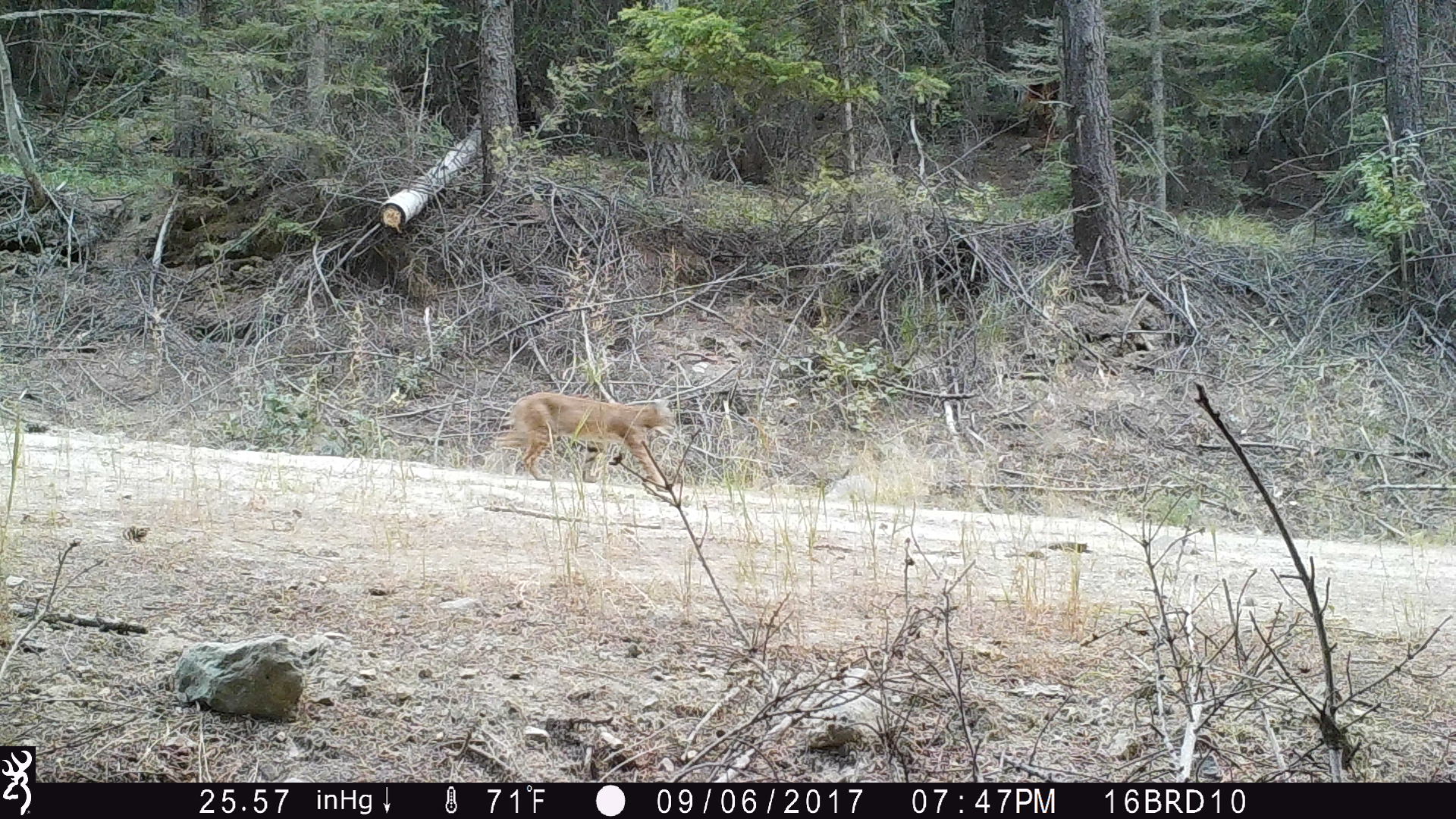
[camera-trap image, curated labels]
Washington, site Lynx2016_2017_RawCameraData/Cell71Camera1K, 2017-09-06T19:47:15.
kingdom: Animalia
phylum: Chordata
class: Mammalia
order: Carnivora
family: Felidae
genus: Lynx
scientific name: Lynx rufus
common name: bobcat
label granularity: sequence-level